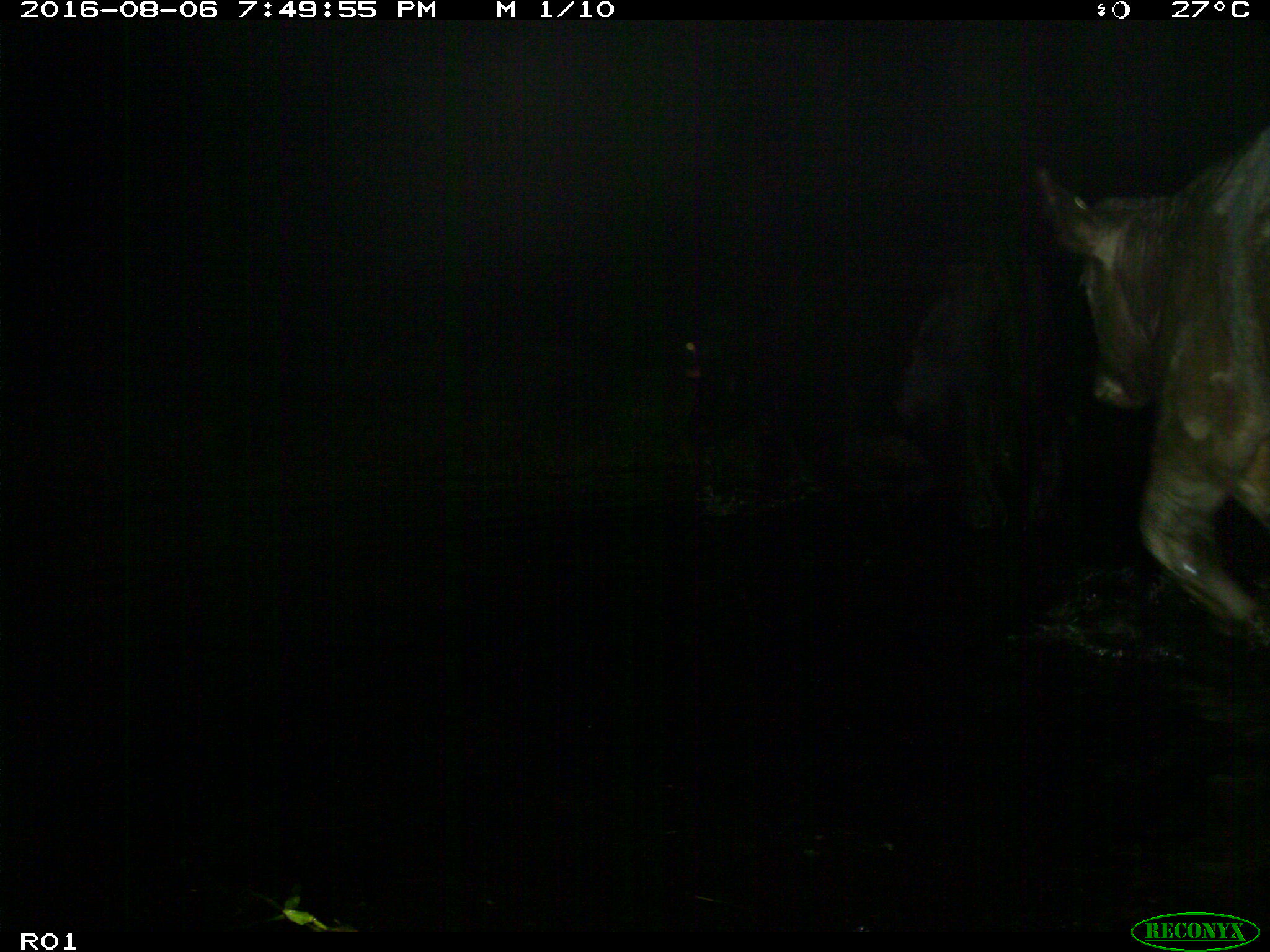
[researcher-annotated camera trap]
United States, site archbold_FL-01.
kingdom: Animalia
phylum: Chordata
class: Mammalia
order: Artiodactyla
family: Bovidae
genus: Bos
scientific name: Bos taurus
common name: domestic cow